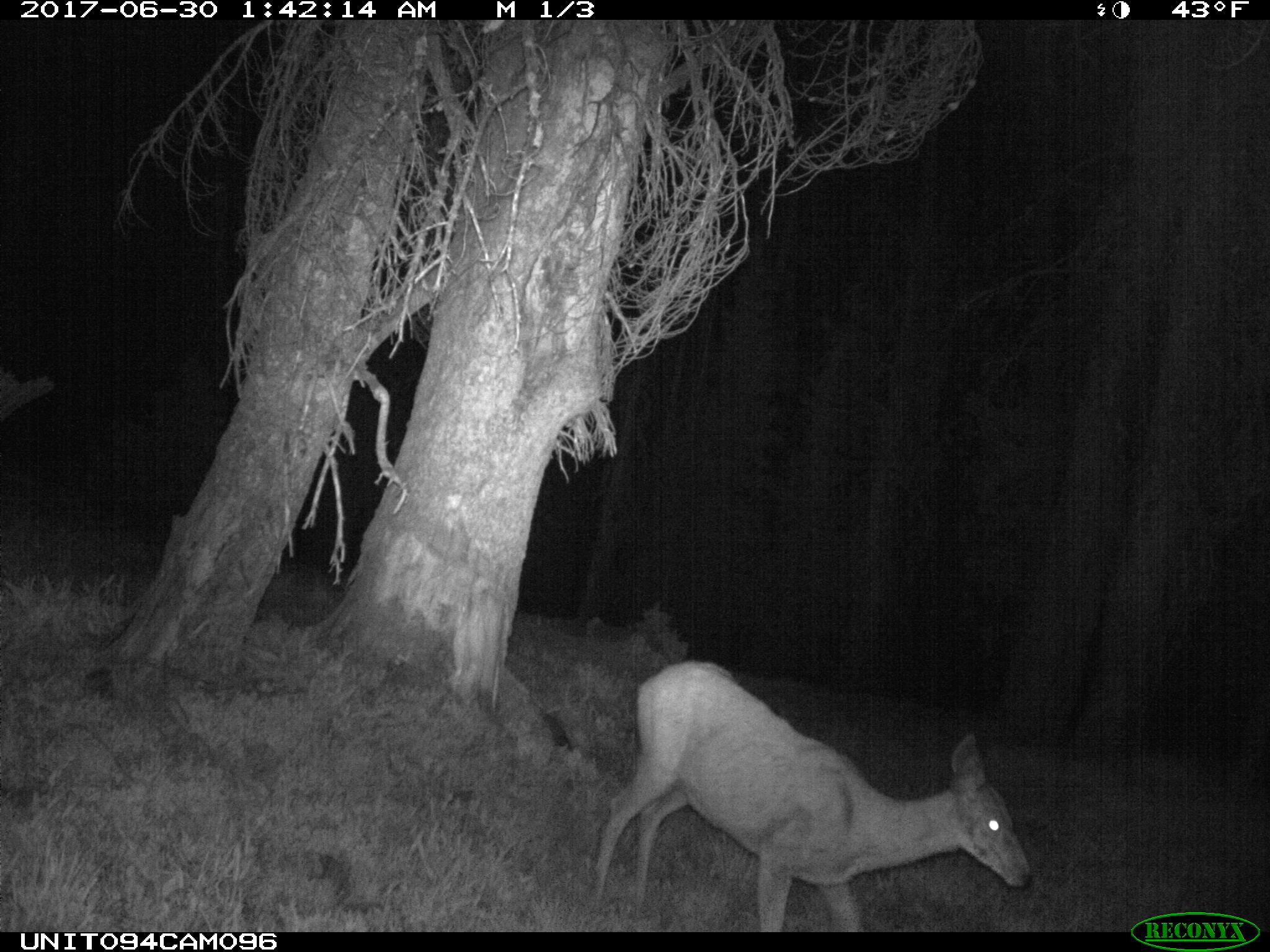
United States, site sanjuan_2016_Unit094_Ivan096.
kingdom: Animalia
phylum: Chordata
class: Mammalia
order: Artiodactyla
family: Cervidae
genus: Odocoileus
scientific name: Odocoileus hemionus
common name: mule deer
Odocoileus hemionus (mule deer).